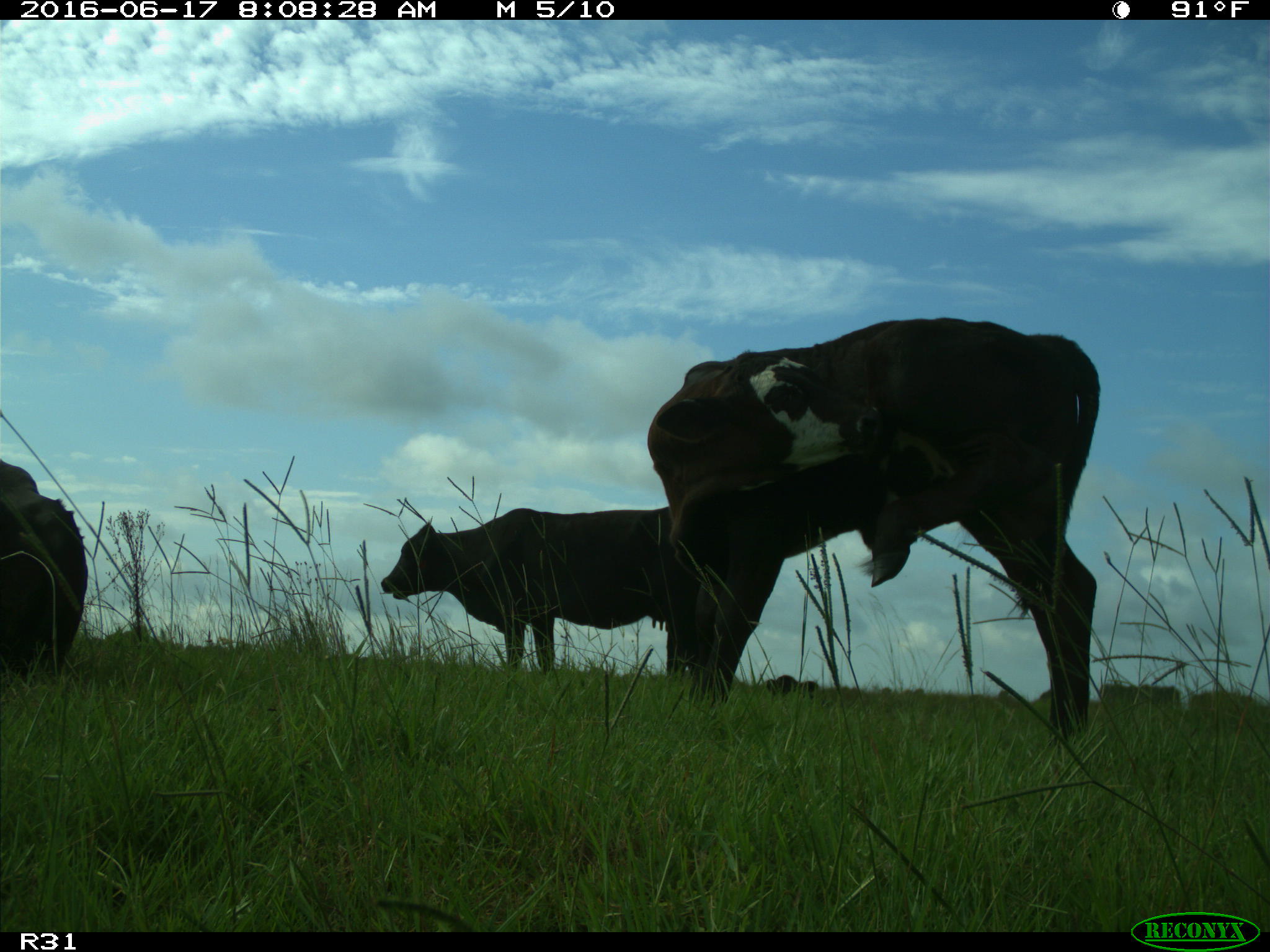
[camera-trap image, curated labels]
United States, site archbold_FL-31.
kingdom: Animalia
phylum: Chordata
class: Mammalia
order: Artiodactyla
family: Bovidae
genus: Bos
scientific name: Bos taurus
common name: domestic cow